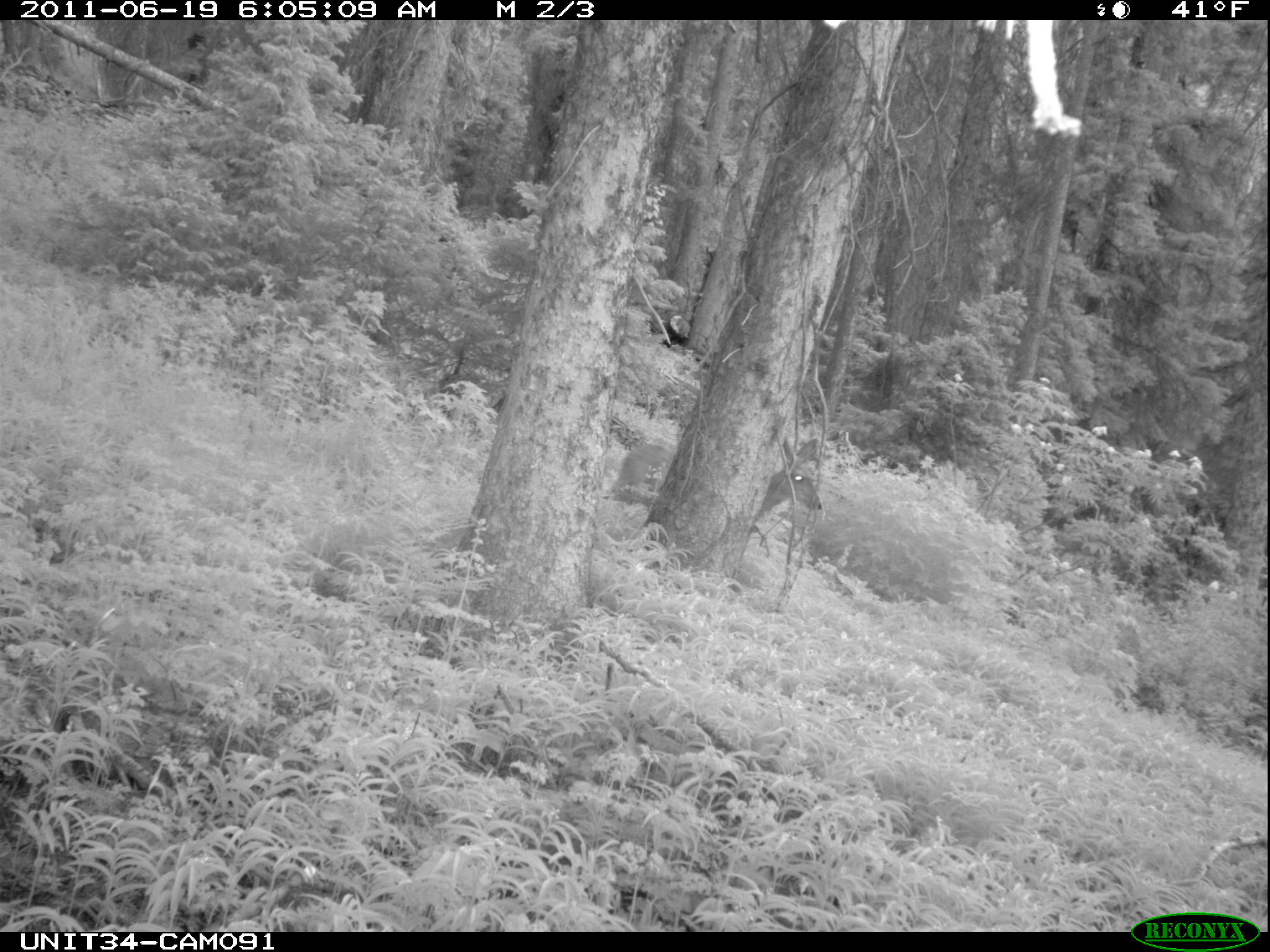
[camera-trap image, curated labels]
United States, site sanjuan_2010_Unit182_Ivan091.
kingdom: Animalia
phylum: Chordata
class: Mammalia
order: Artiodactyla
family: Cervidae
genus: Odocoileus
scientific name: Odocoileus hemionus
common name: mule deer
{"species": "Odocoileus hemionus (mule deer)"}